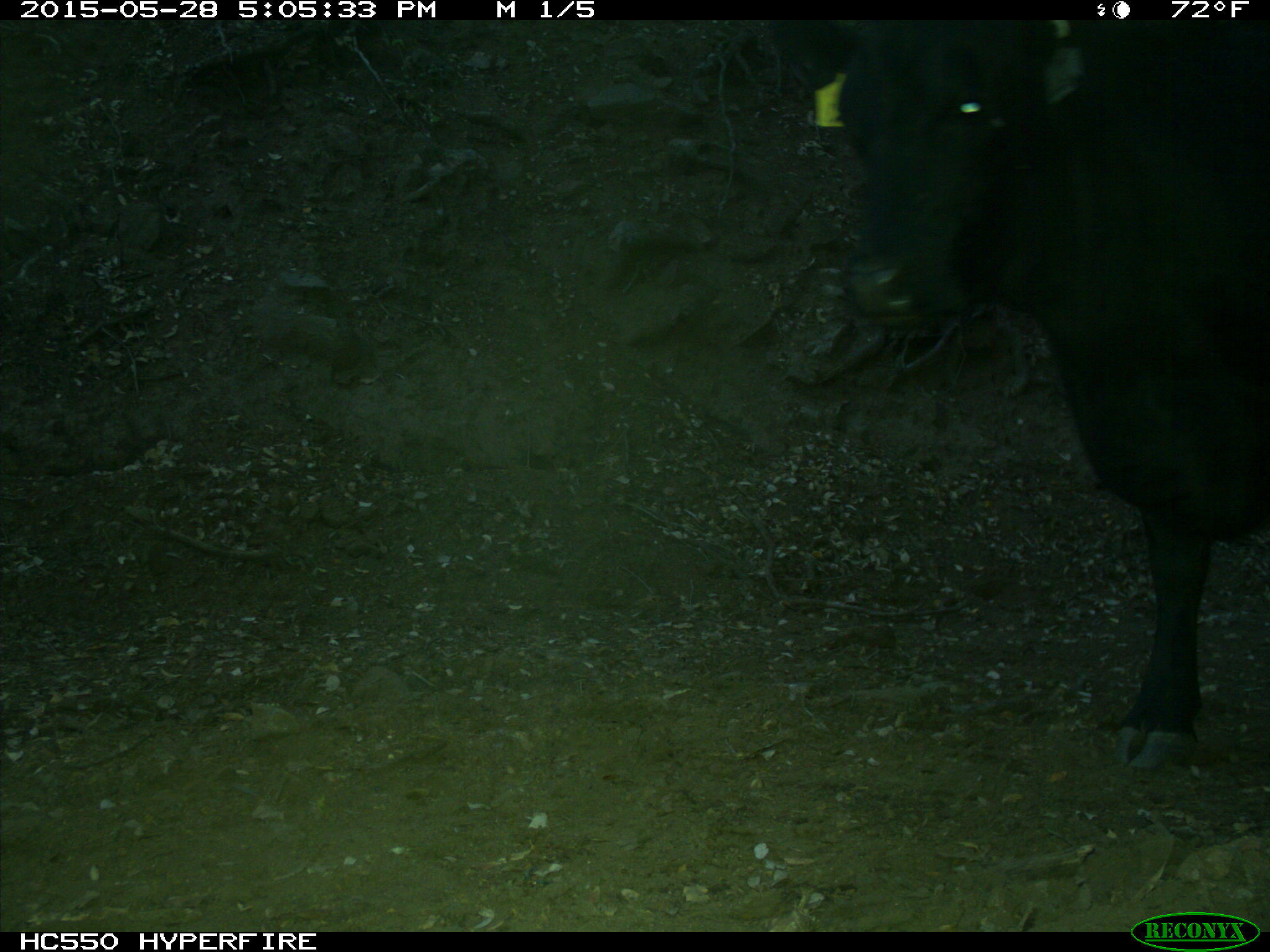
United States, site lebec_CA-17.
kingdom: Animalia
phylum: Chordata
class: Mammalia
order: Artiodactyla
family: Bovidae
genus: Bos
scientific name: Bos taurus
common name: domestic cow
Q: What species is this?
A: Bos taurus (domestic cow).